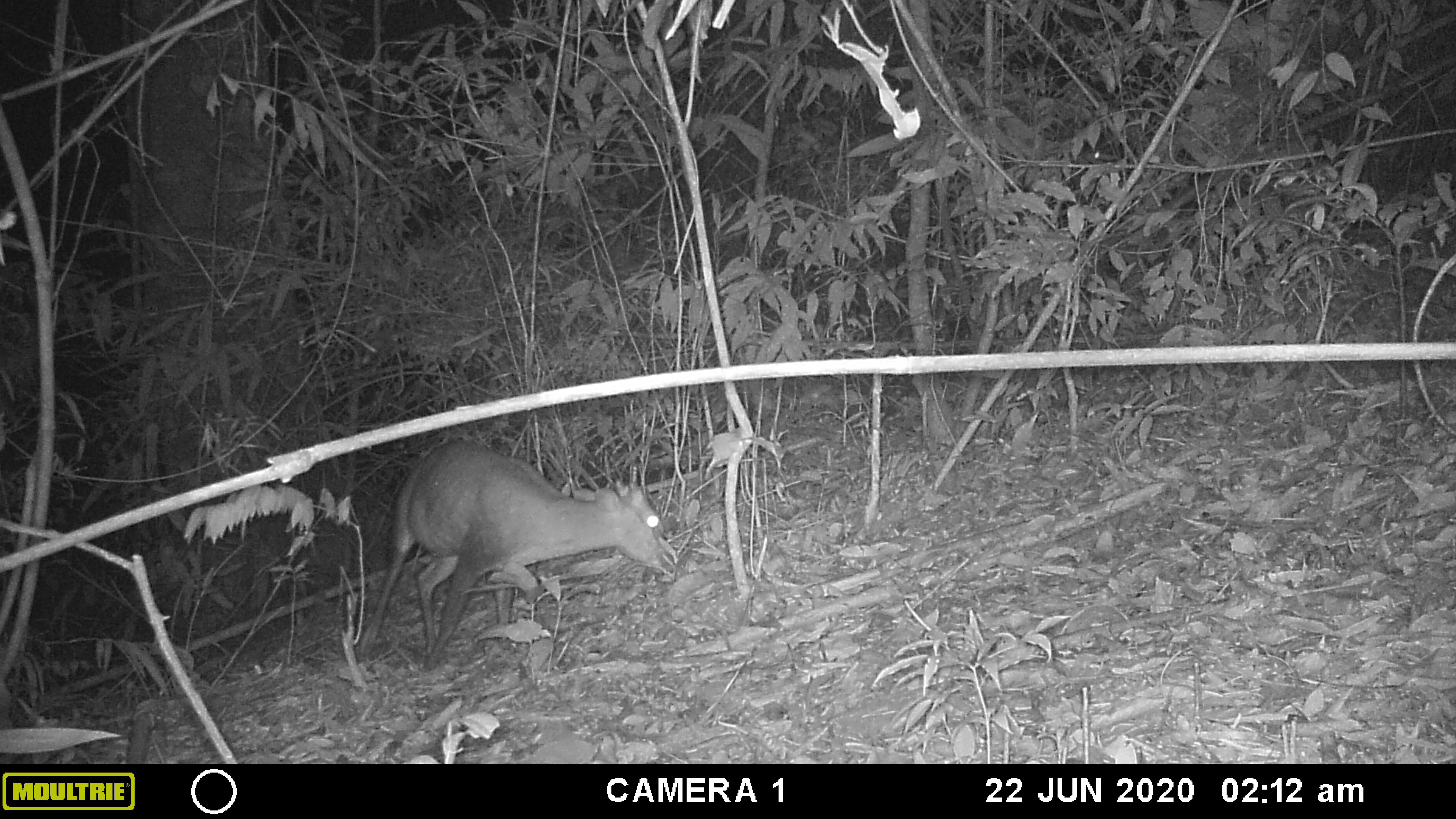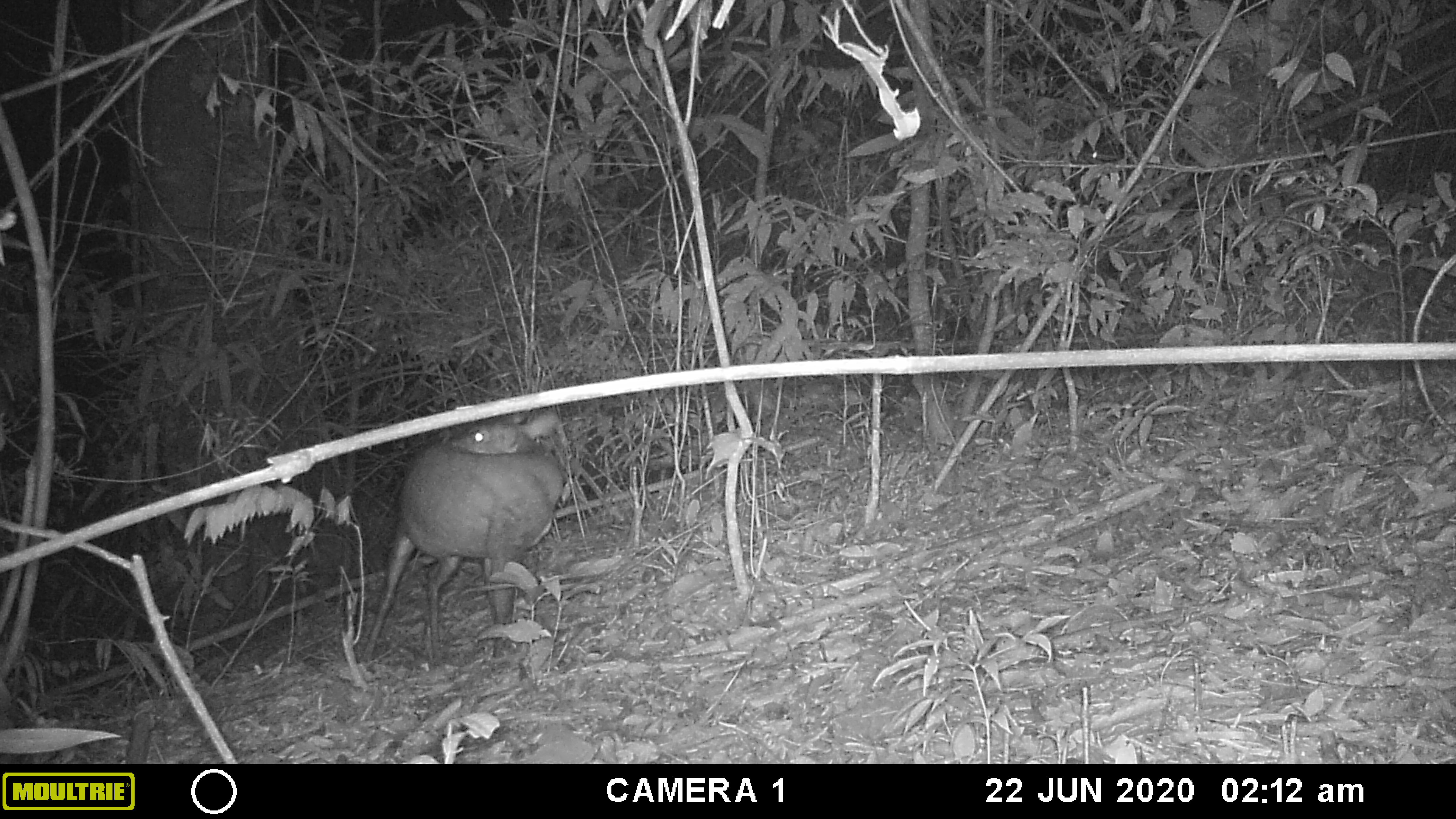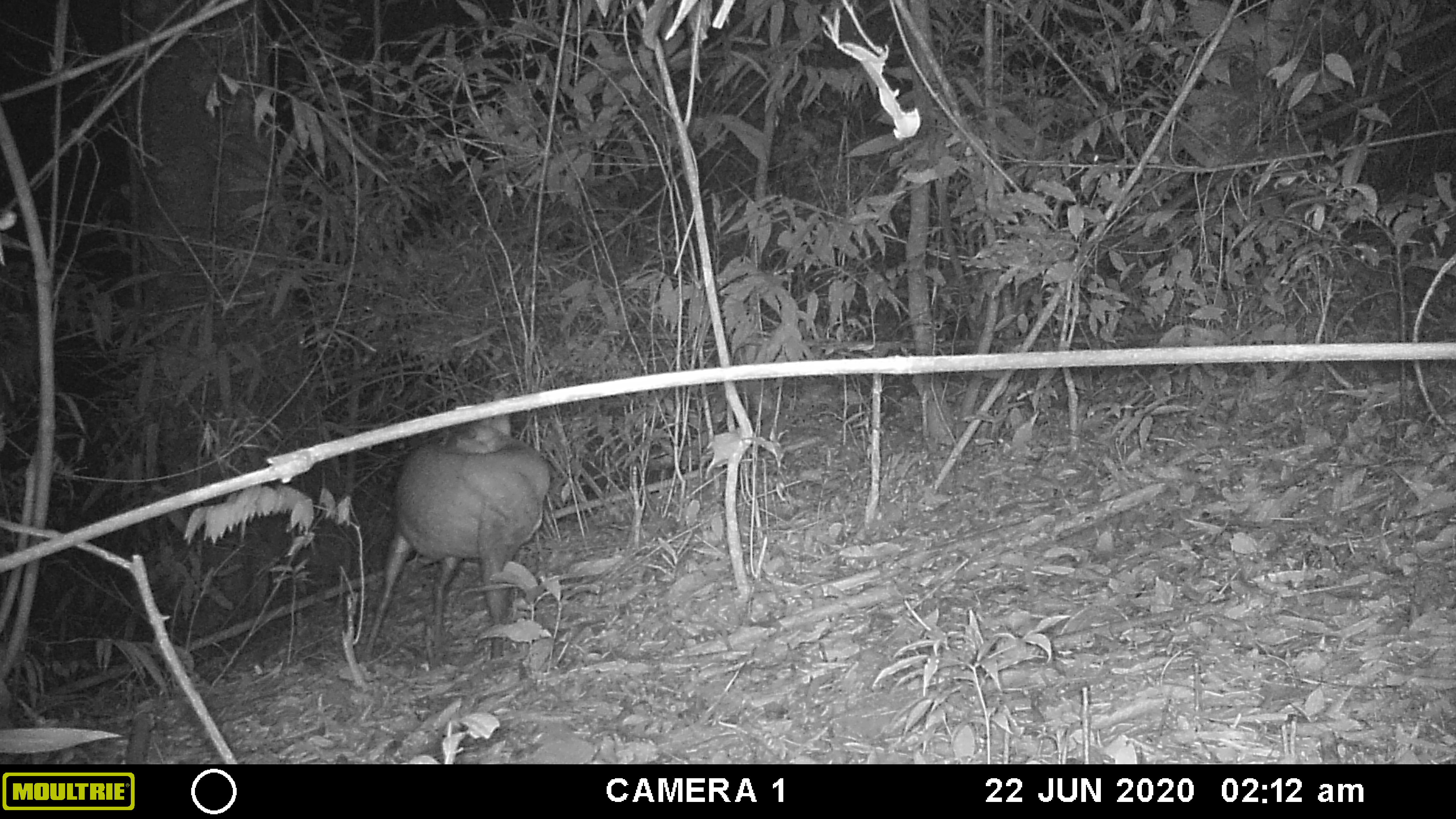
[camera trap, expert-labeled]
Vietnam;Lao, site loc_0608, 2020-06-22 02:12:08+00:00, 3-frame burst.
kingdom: Animalia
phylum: Chordata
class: Mammalia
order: Artiodactyla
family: Cervidae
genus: Muntiacus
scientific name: Muntiacus rooseveltorum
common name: roosevelt's muntjac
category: roosevelts muntjac group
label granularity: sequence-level